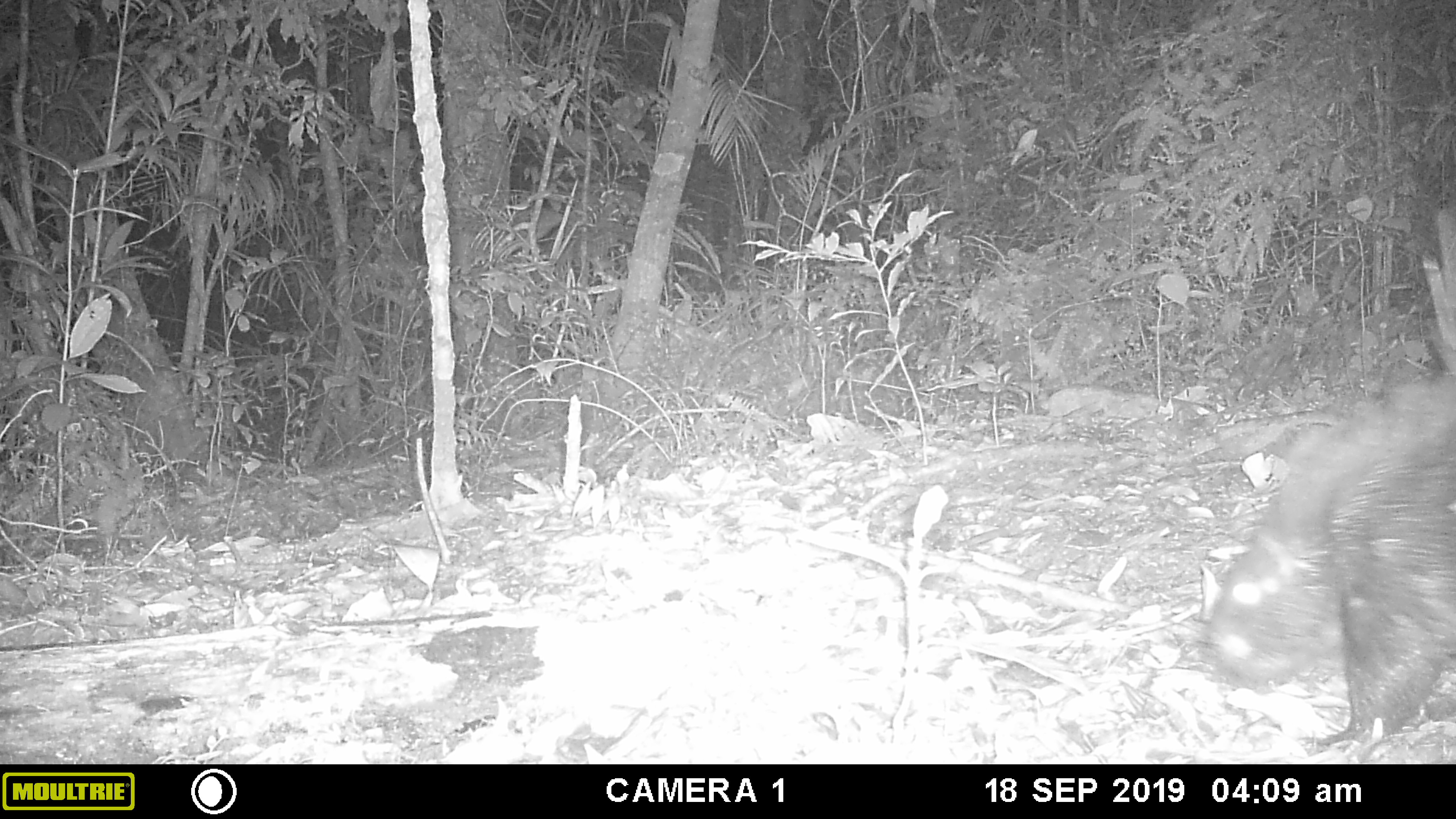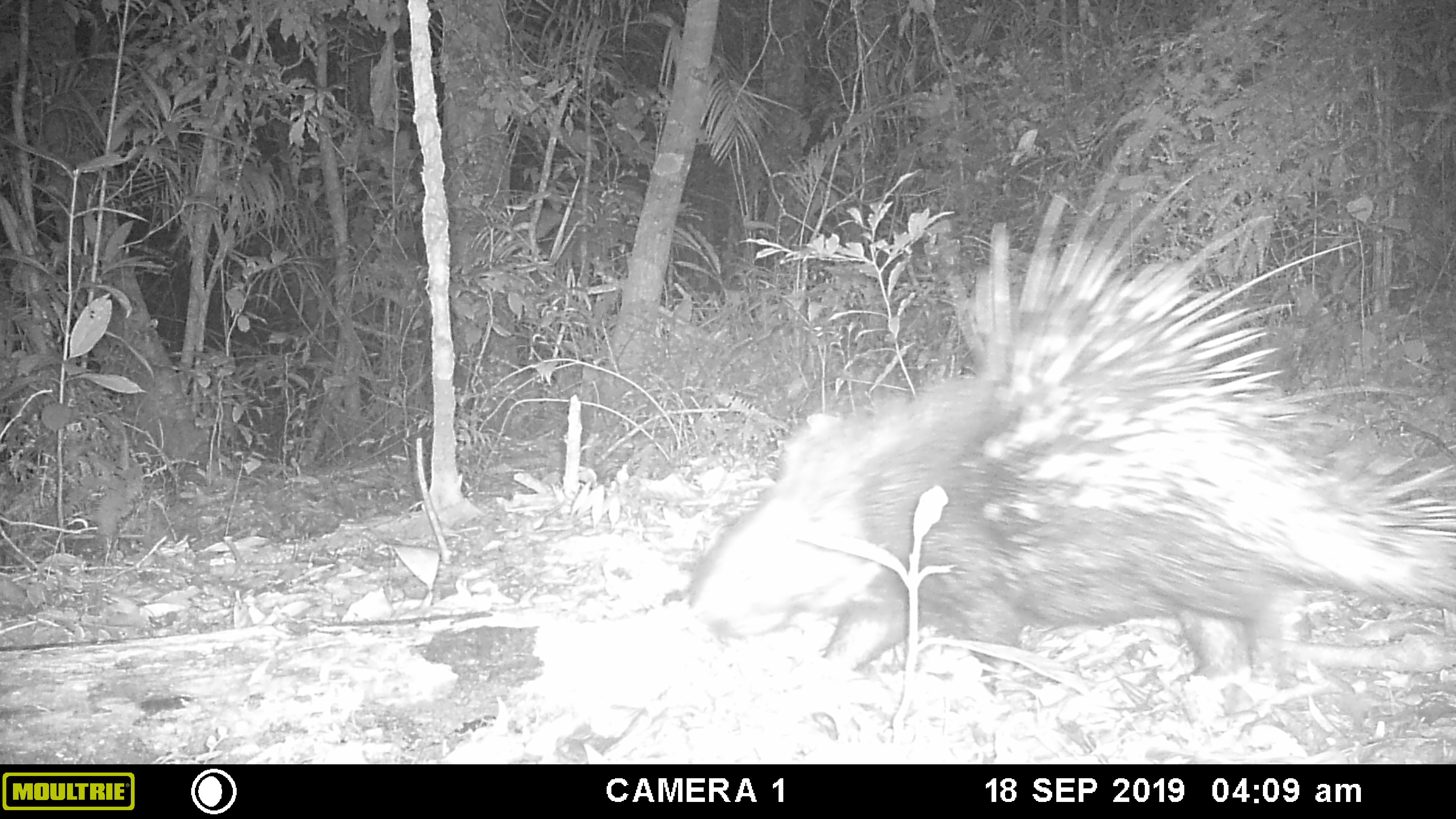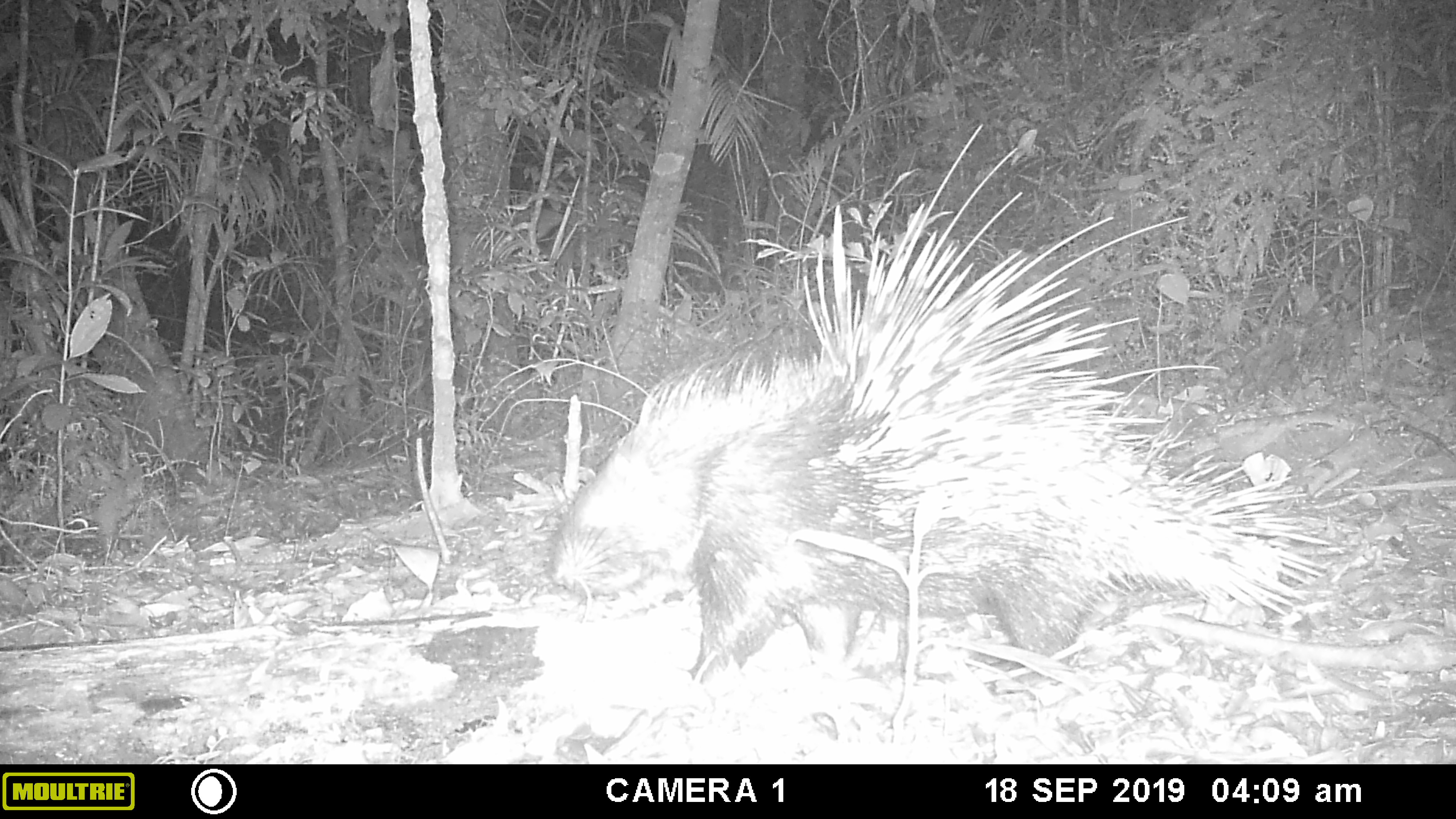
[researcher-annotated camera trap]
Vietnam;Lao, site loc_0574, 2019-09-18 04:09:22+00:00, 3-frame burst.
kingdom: Animalia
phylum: Chordata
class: Mammalia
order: Rodentia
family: Hystricidae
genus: Hystrix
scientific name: Hystrix brachyura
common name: malayan porcupine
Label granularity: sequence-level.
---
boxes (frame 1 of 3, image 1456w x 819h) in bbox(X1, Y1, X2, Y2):
malayan porcupine: bbox(1206, 205, 1456, 748)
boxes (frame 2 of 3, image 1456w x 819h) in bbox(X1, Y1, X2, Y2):
malayan porcupine: bbox(682, 95, 1456, 679)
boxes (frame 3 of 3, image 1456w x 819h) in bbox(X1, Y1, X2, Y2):
malayan porcupine: bbox(546, 121, 1329, 680)